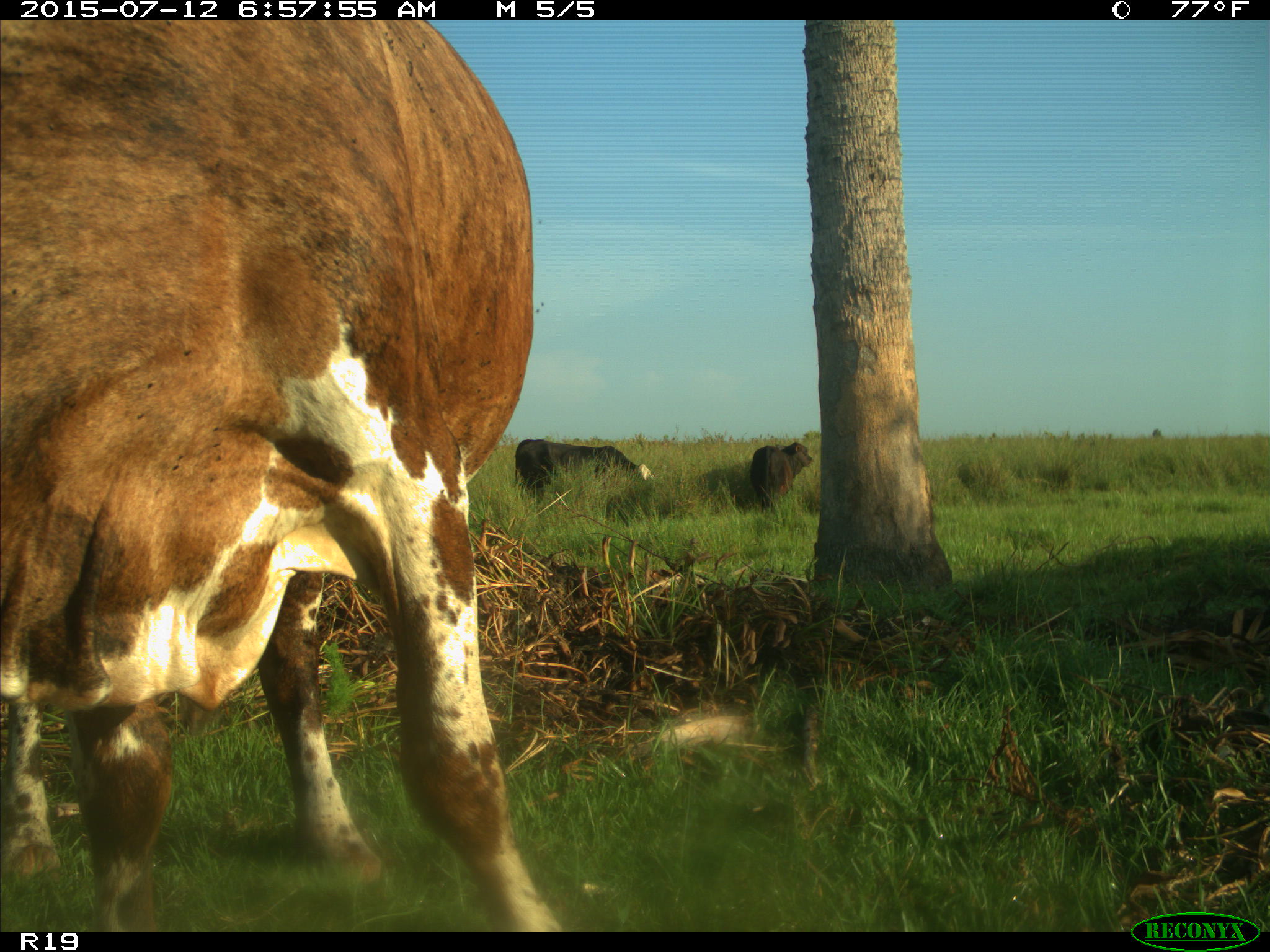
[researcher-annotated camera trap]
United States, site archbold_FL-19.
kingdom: Animalia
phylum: Chordata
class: Mammalia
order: Artiodactyla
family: Bovidae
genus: Bos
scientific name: Bos taurus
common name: domestic cow